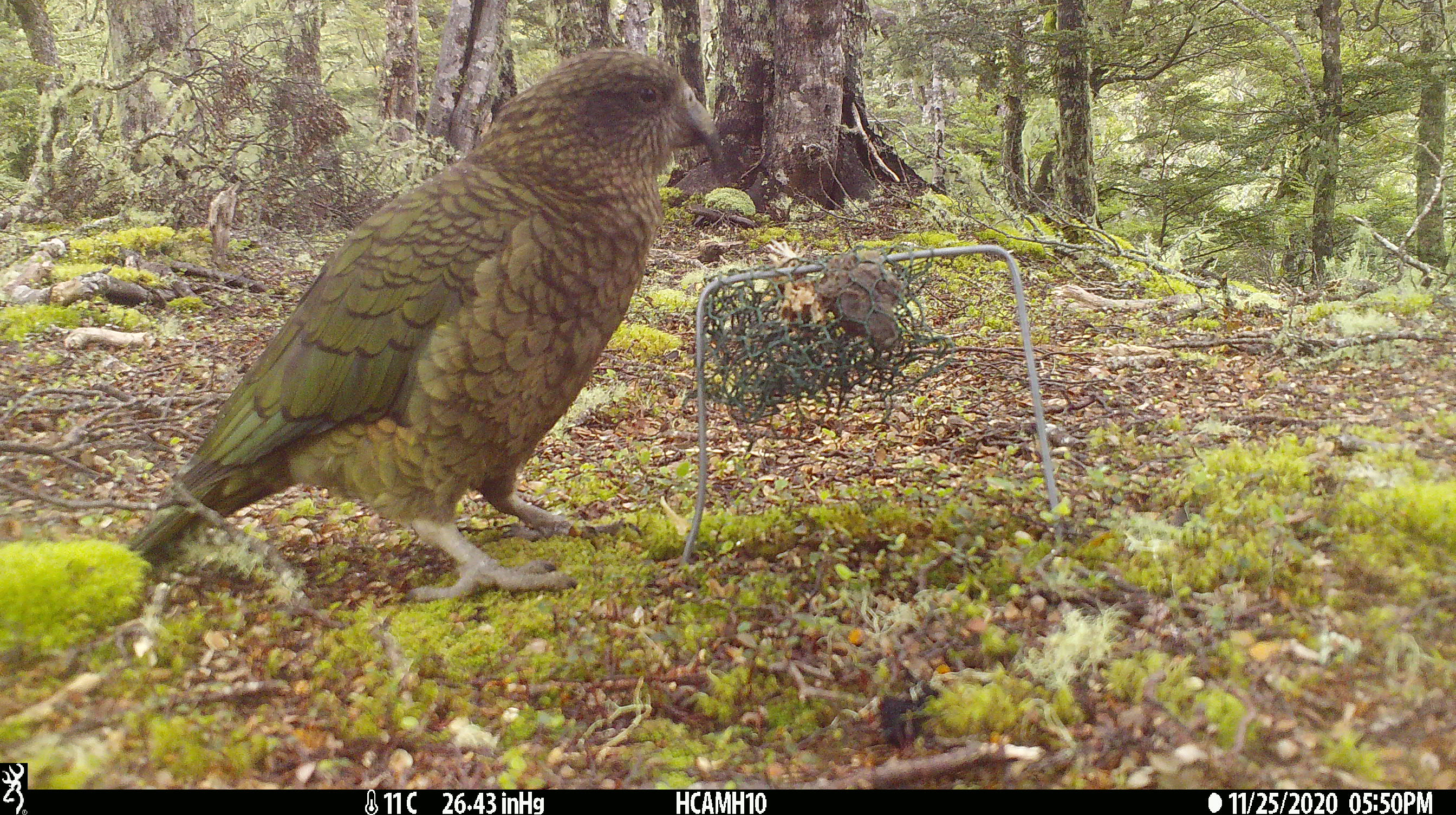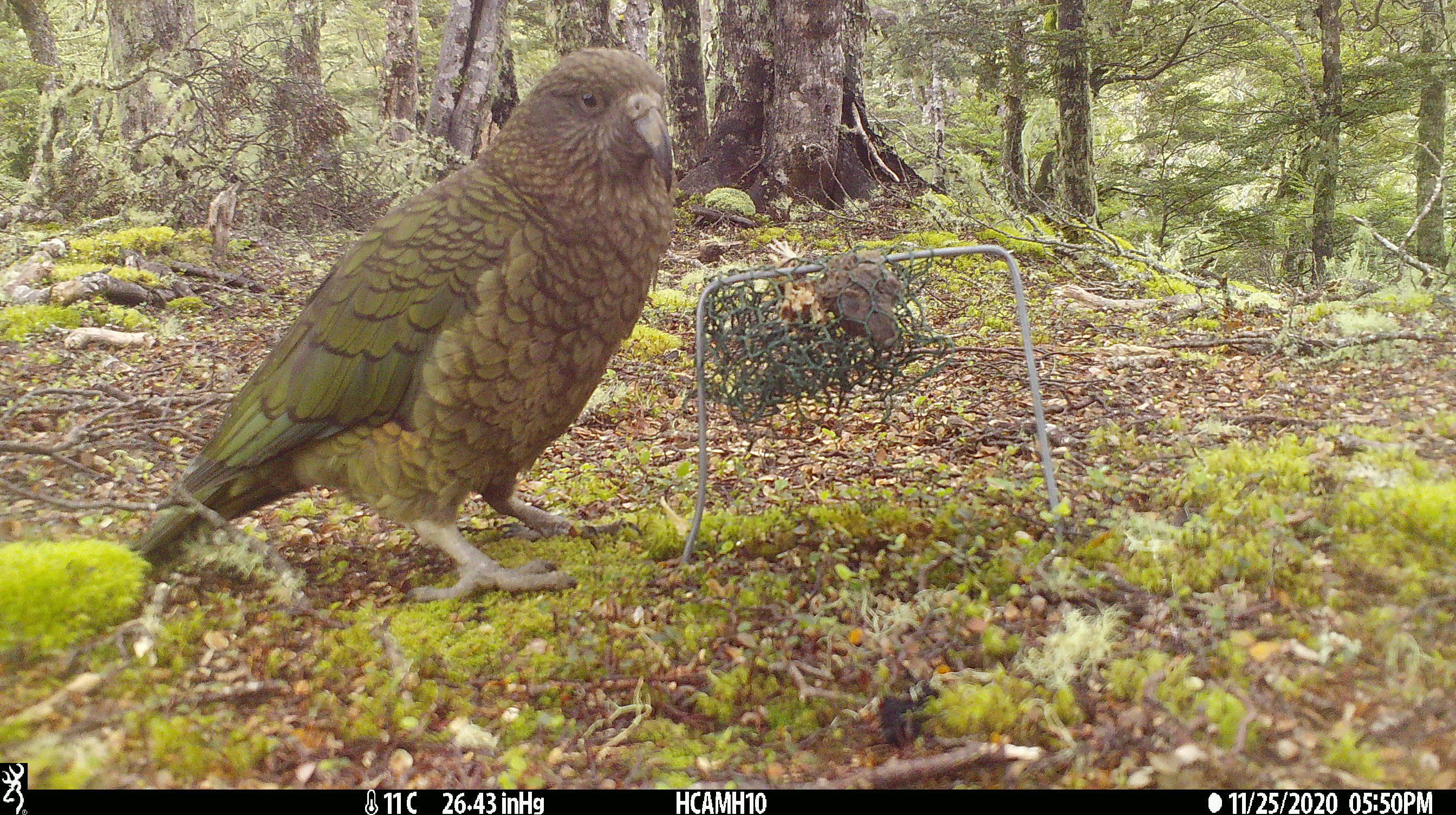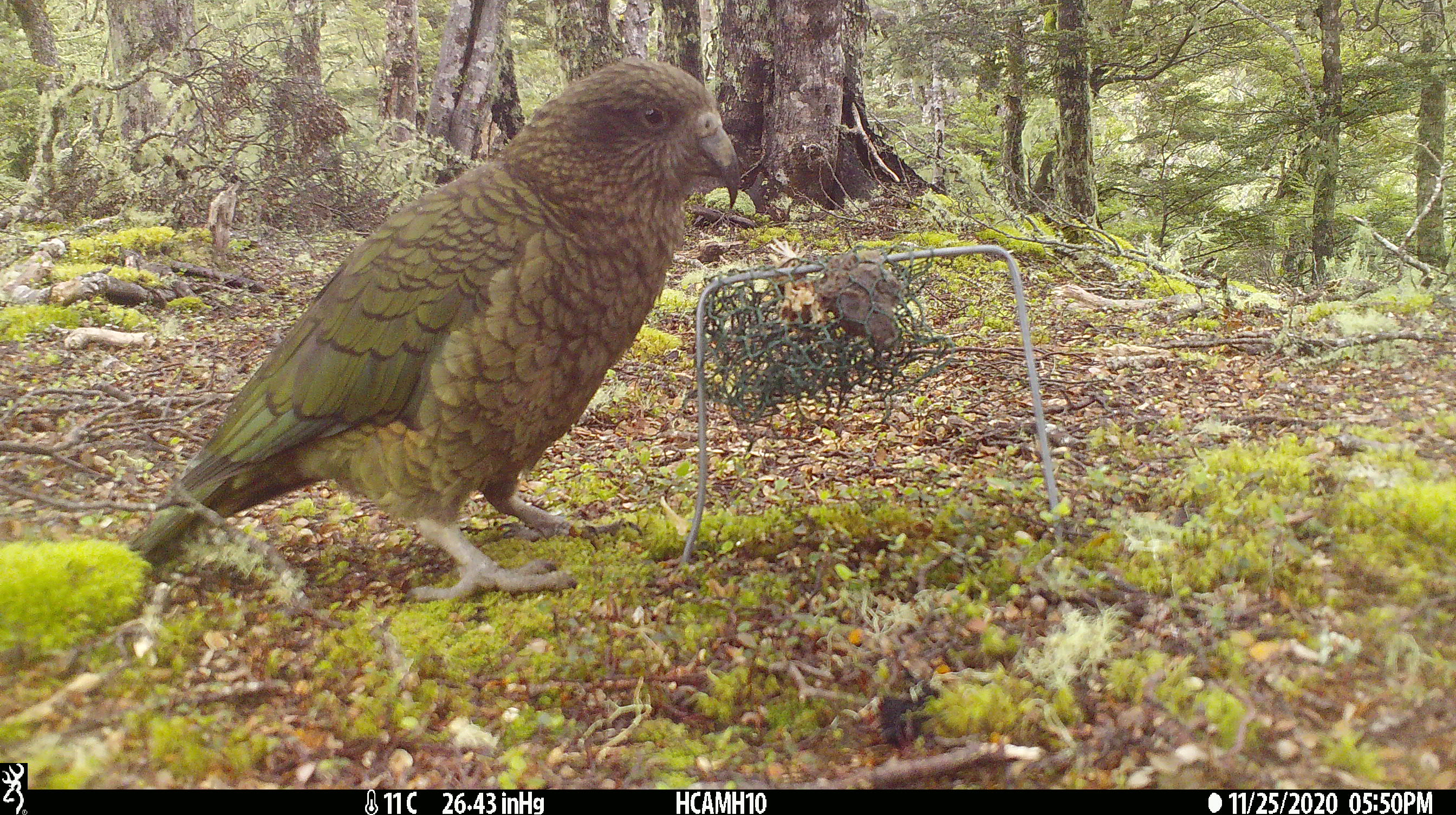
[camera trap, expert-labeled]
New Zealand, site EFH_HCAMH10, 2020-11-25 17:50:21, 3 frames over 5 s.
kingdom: Animalia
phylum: Chordata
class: Aves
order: Psittaciformes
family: Strigopidae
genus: Nestor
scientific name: Nestor notabilis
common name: kea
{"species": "kea (Nestor notabilis)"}